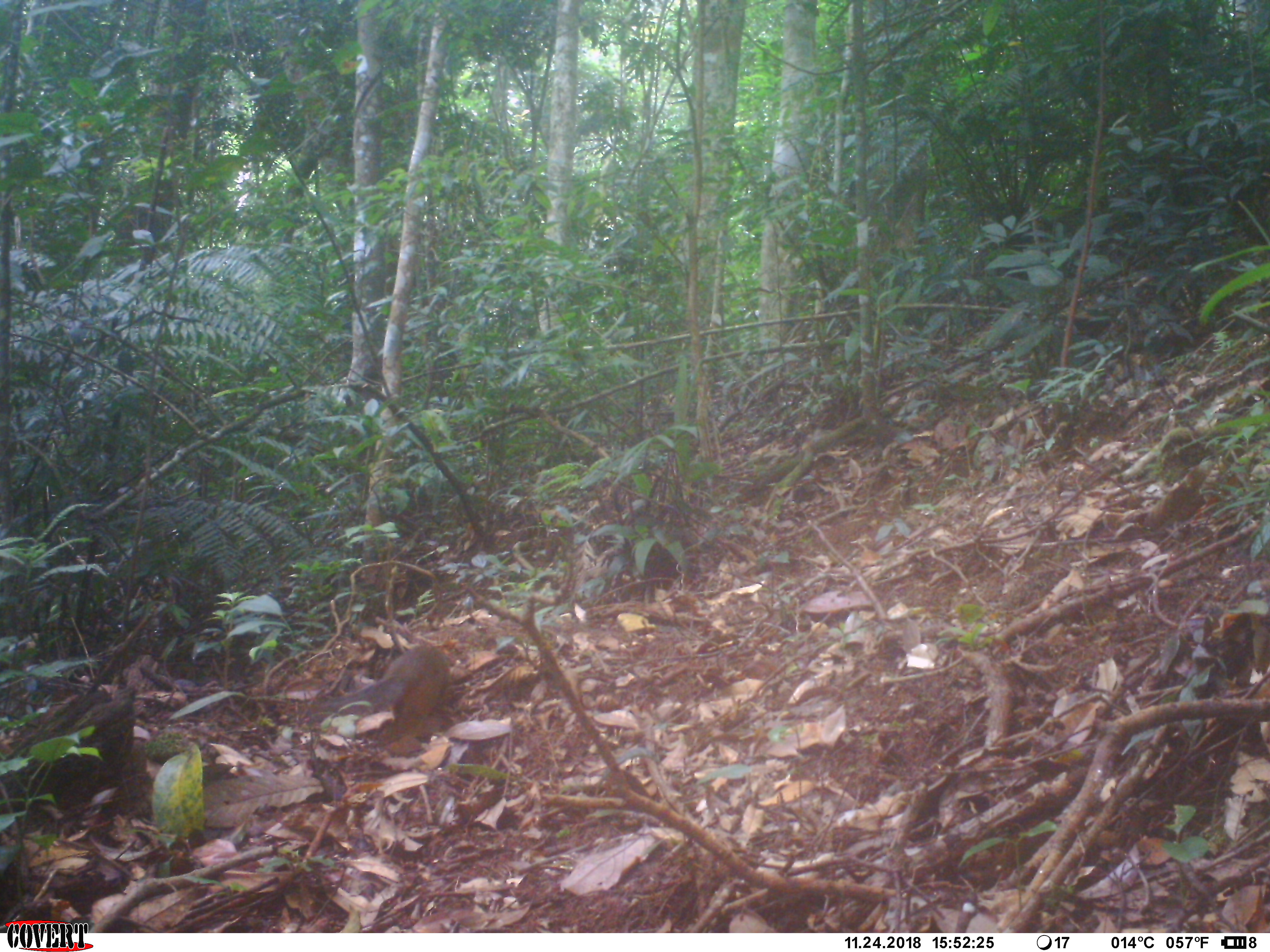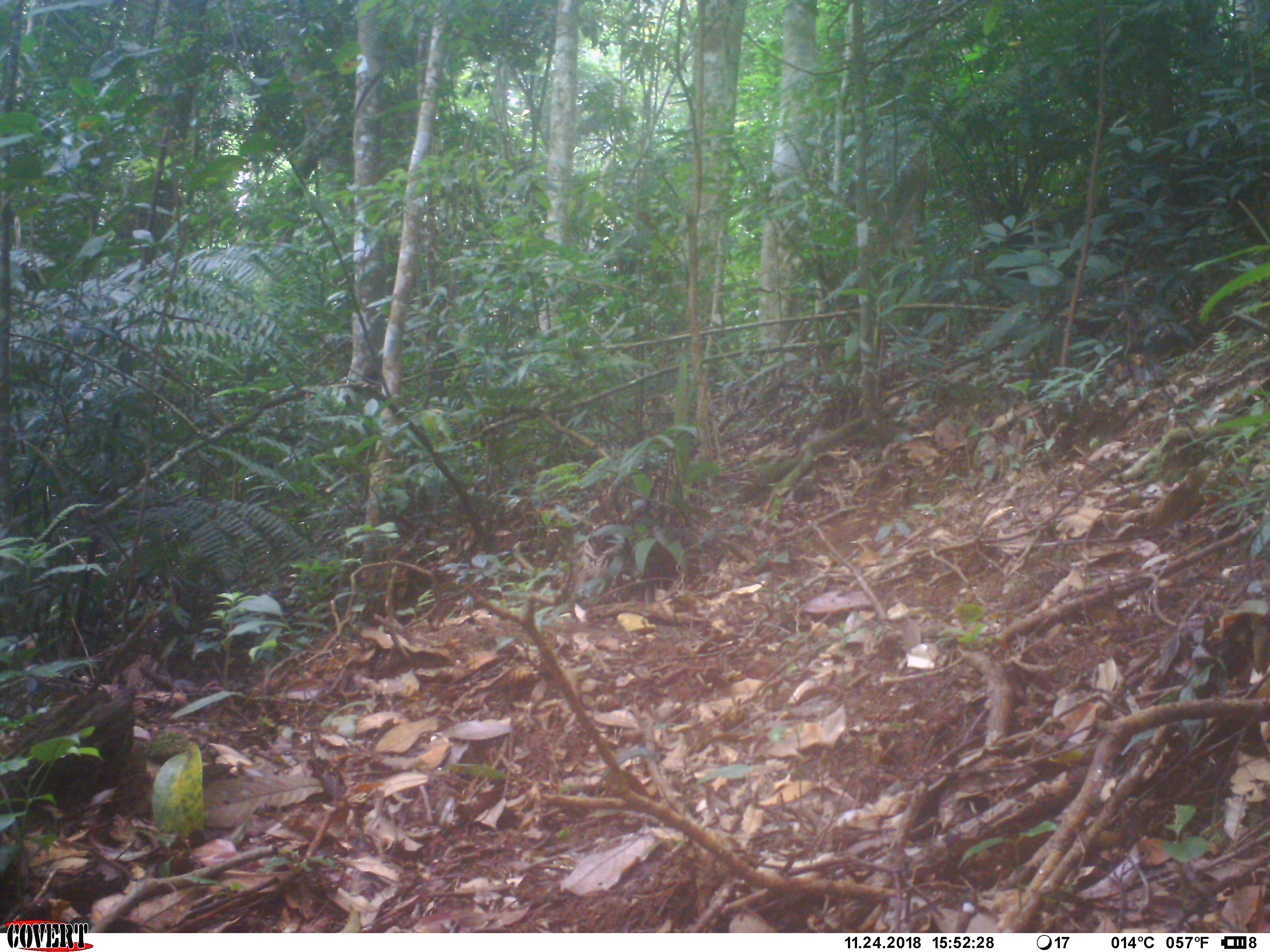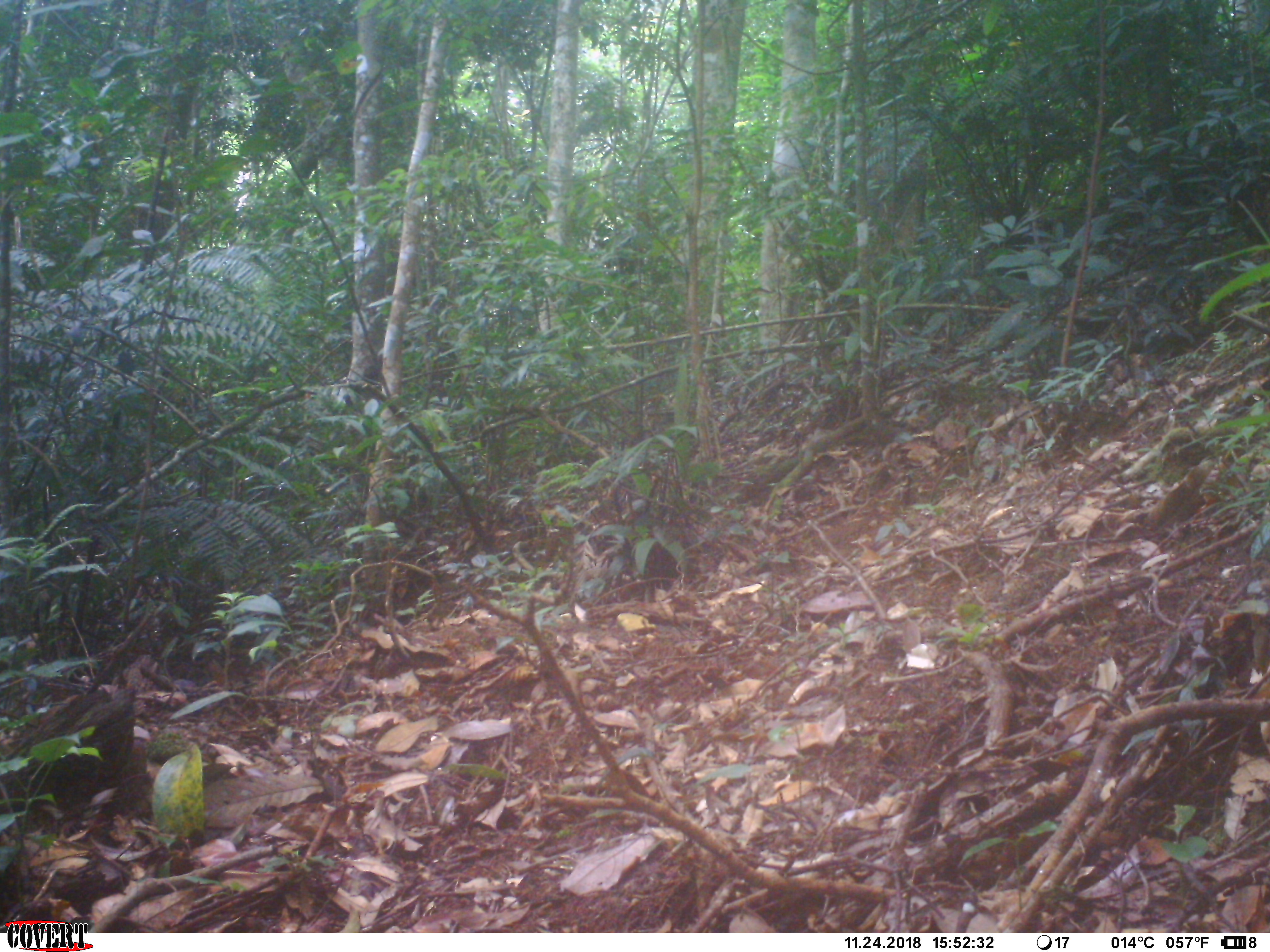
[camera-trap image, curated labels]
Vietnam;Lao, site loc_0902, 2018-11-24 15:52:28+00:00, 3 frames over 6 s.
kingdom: Animalia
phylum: Chordata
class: Mammalia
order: Rodentia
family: Sciuridae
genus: Dremomys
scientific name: Dremomys rufigenis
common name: red-cheeked squirrel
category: red cheeked squirrel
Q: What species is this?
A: Red cheeked squirrel (red-cheeked squirrel) (Dremomys rufigenis).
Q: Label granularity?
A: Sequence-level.